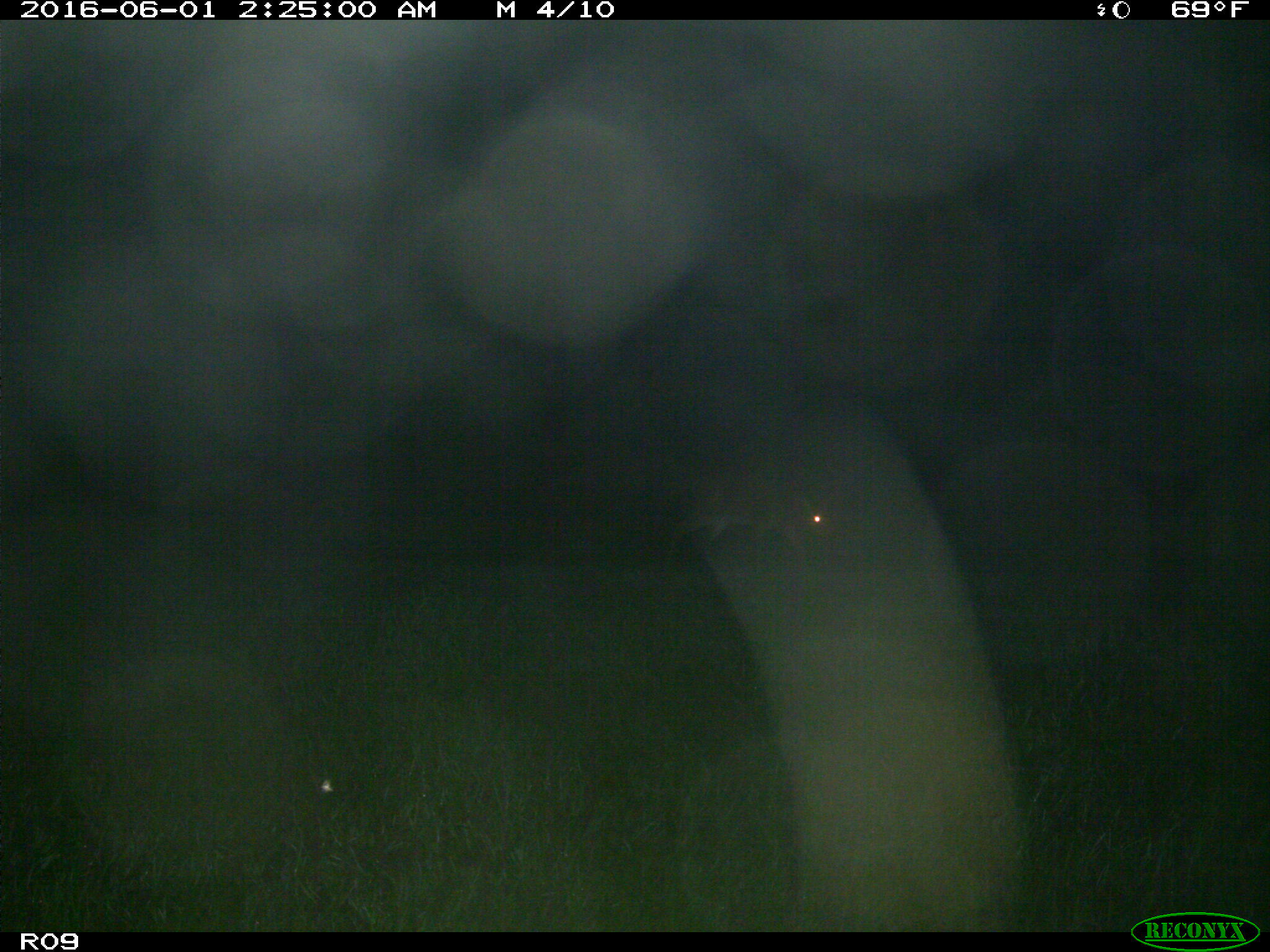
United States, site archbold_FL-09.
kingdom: Animalia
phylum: Chordata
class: Mammalia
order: Artiodactyla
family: Cervidae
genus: Odocoileus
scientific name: Odocoileus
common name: deer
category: unidentified deer